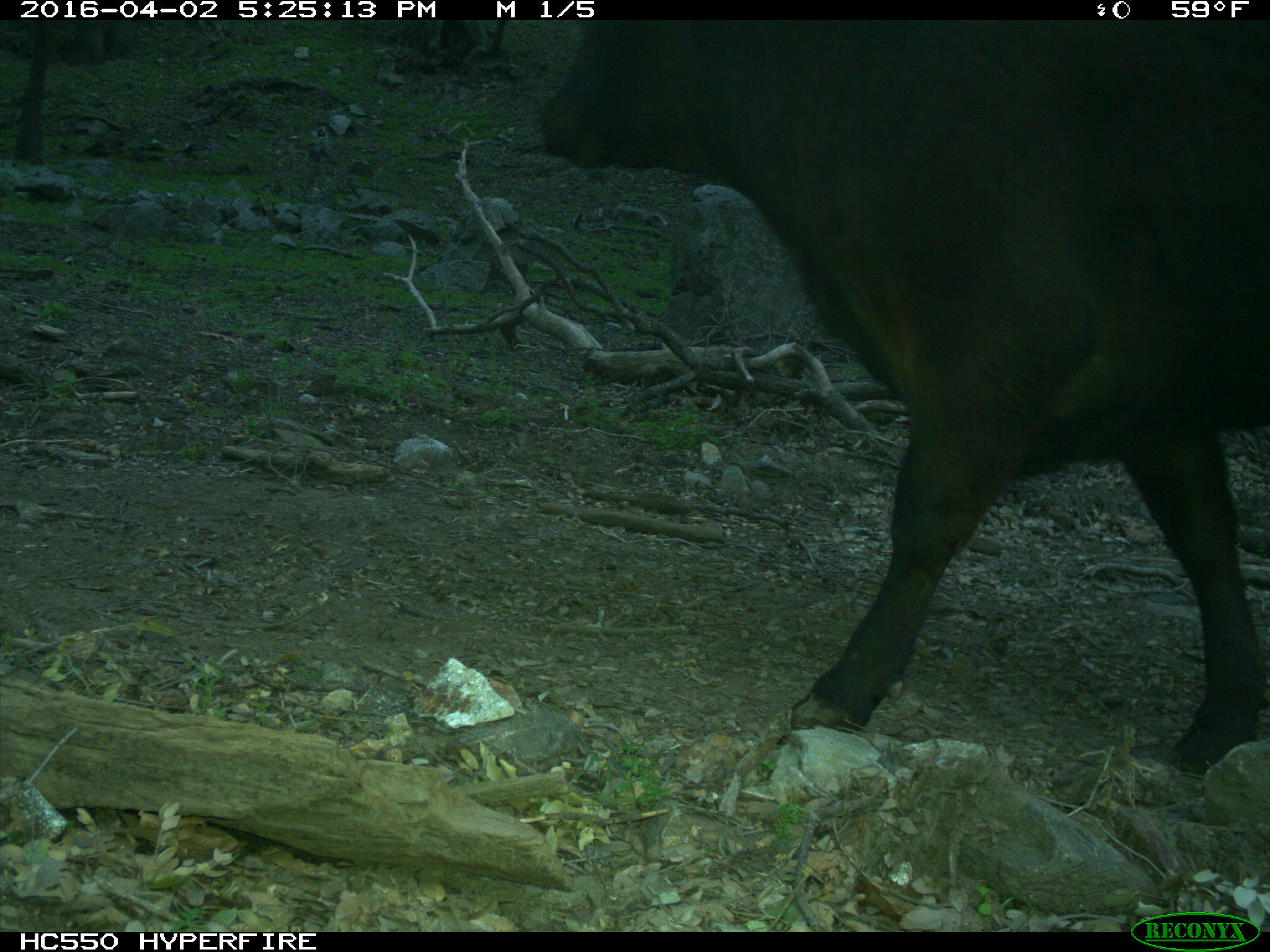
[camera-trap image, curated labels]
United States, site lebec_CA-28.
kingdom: Animalia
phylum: Chordata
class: Mammalia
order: Artiodactyla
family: Bovidae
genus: Bos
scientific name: Bos taurus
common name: domestic cow